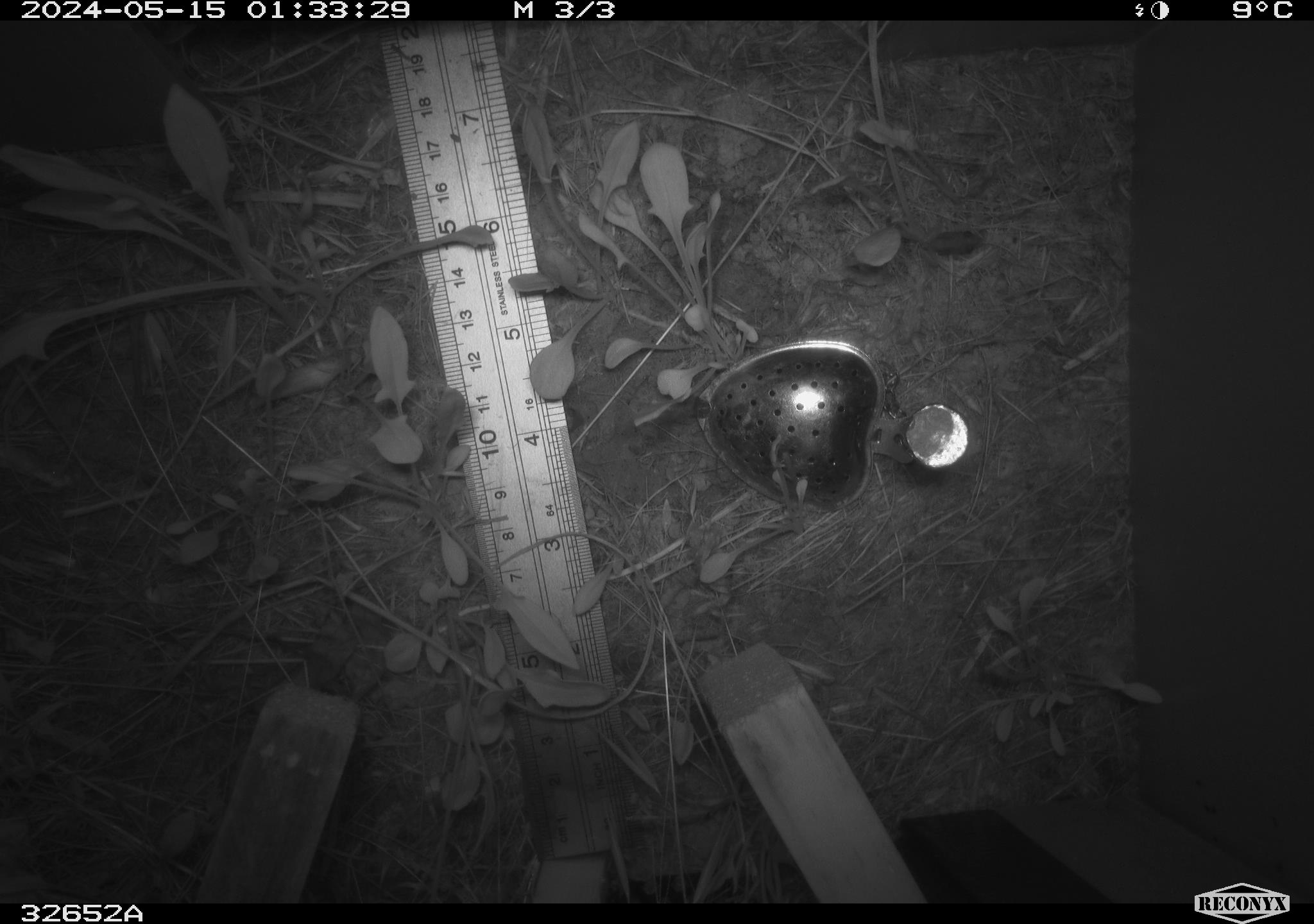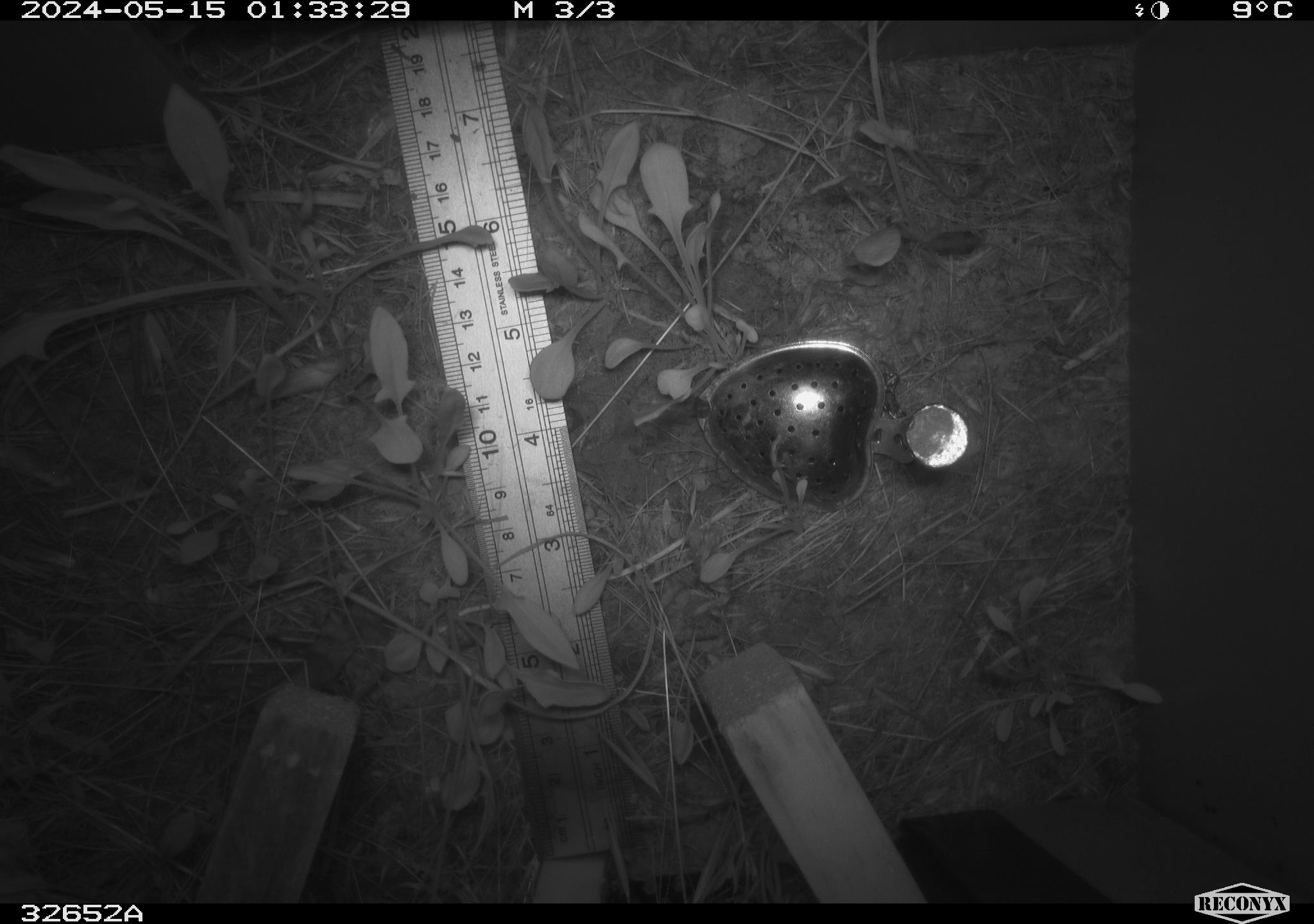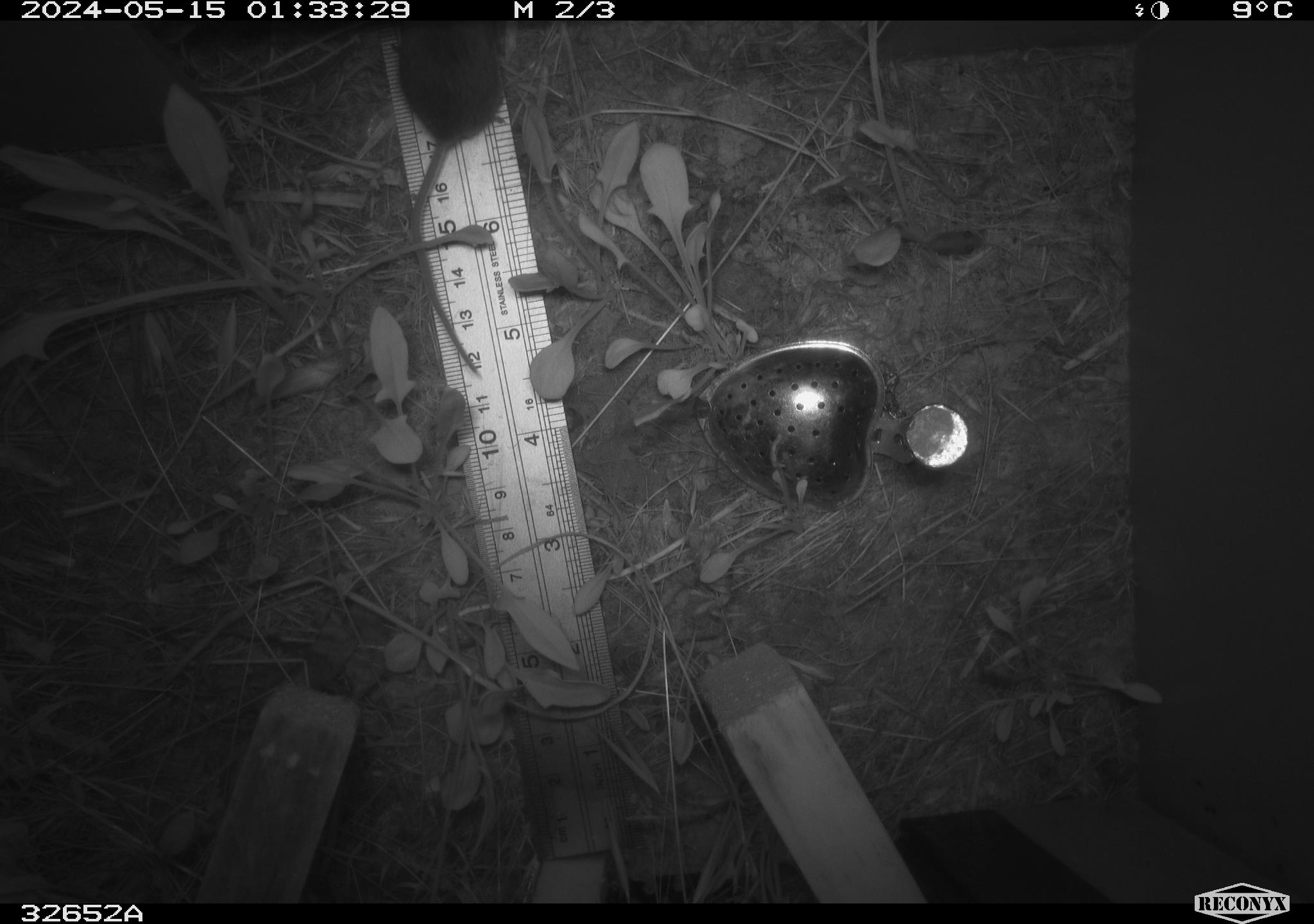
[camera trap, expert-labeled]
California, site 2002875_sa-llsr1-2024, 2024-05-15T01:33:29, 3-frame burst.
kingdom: Animalia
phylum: Chordata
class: Mammalia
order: Rodentia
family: Cricetidae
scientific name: Arvicolinae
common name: voles, lemmings, and muskrats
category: arvicolinae subfamily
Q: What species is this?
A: Arvicolinae subfamily (voles, lemmings, and muskrats) (Arvicolinae).